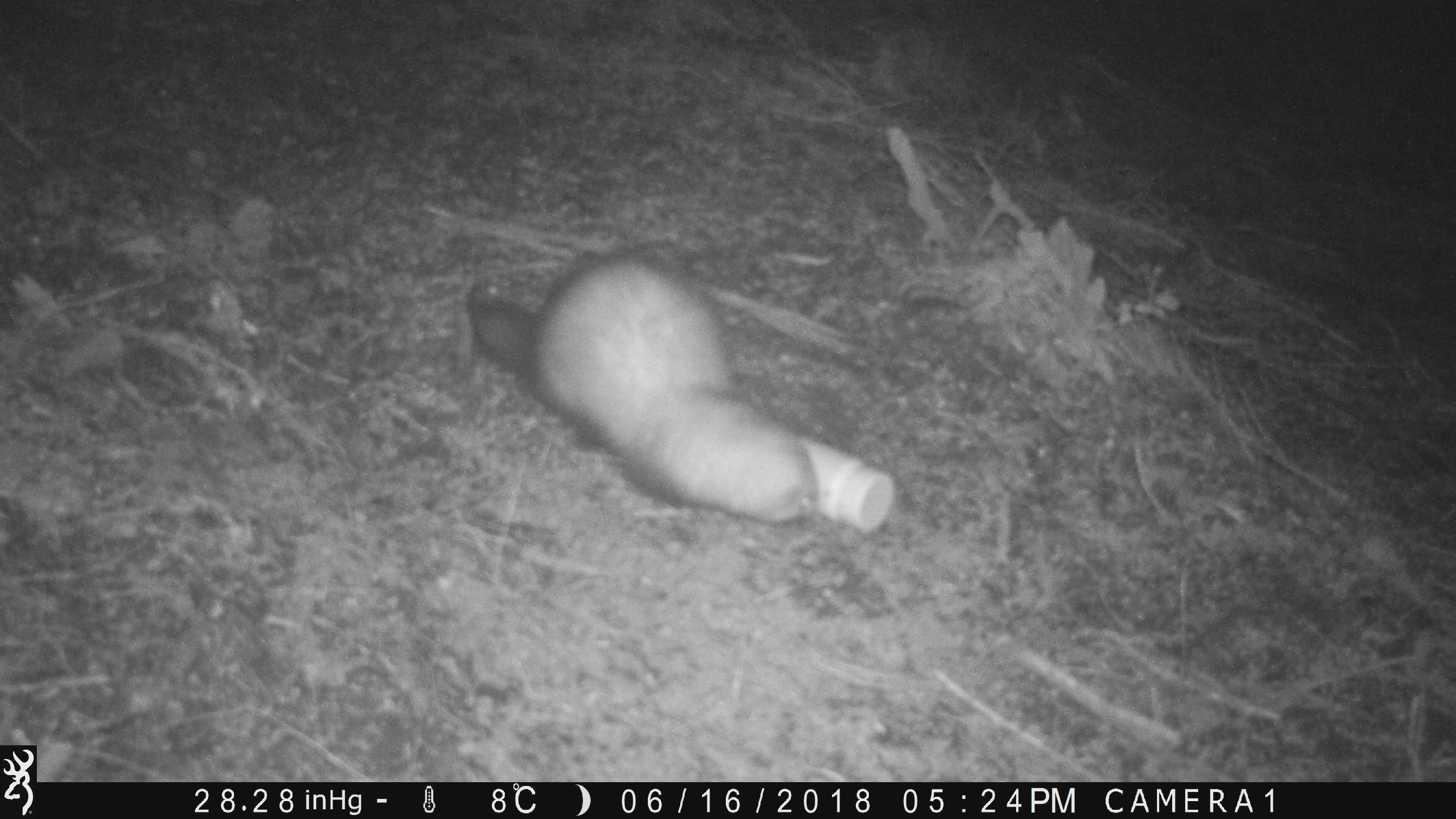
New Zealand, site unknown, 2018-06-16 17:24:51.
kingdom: Animalia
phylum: Chordata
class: Mammalia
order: Carnivora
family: Mustelidae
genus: Mustela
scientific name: Mustela furo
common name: ferret